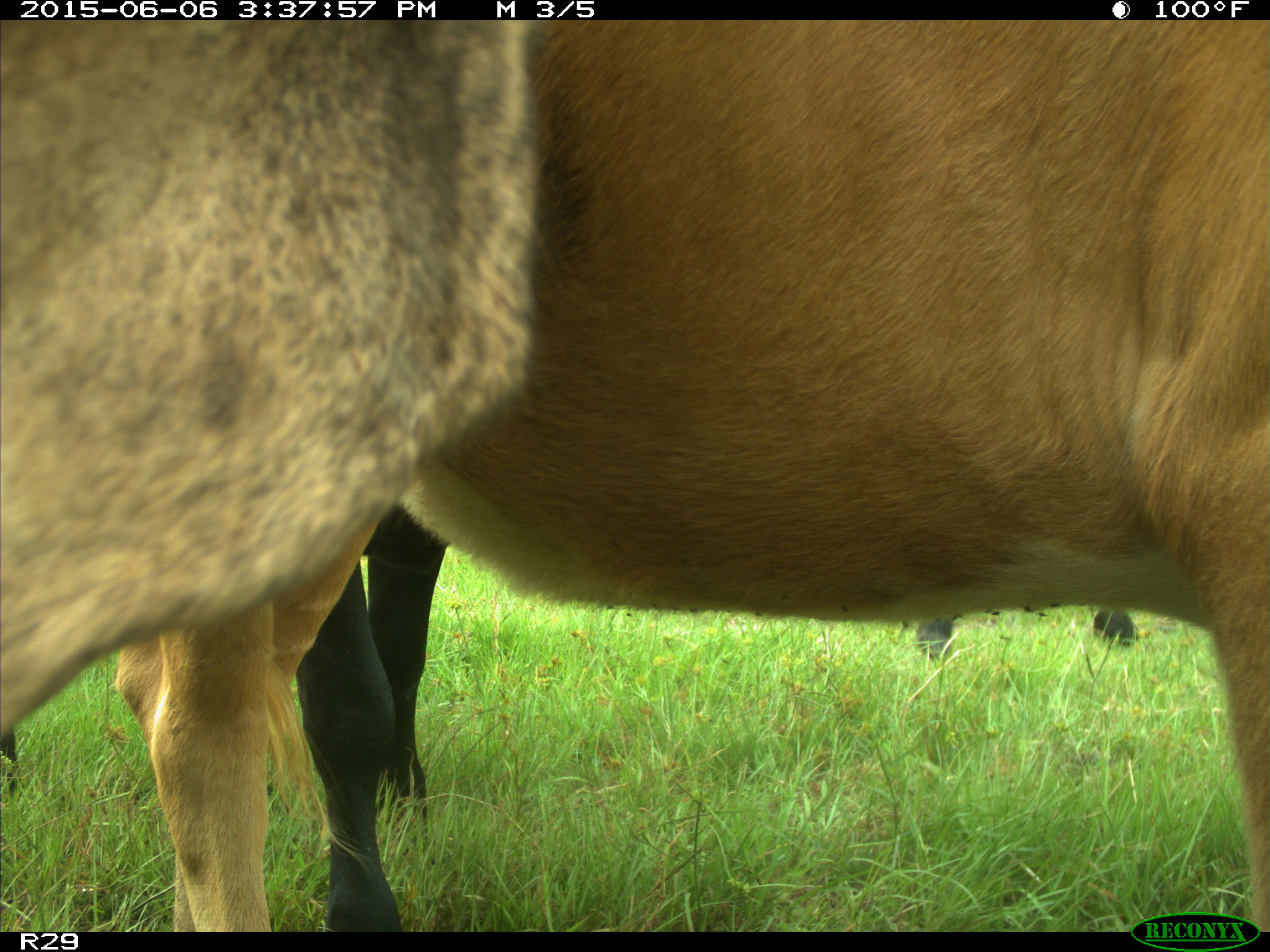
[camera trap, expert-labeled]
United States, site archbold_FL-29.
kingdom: Animalia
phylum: Chordata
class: Mammalia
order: Artiodactyla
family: Bovidae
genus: Bos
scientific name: Bos taurus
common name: domestic cow